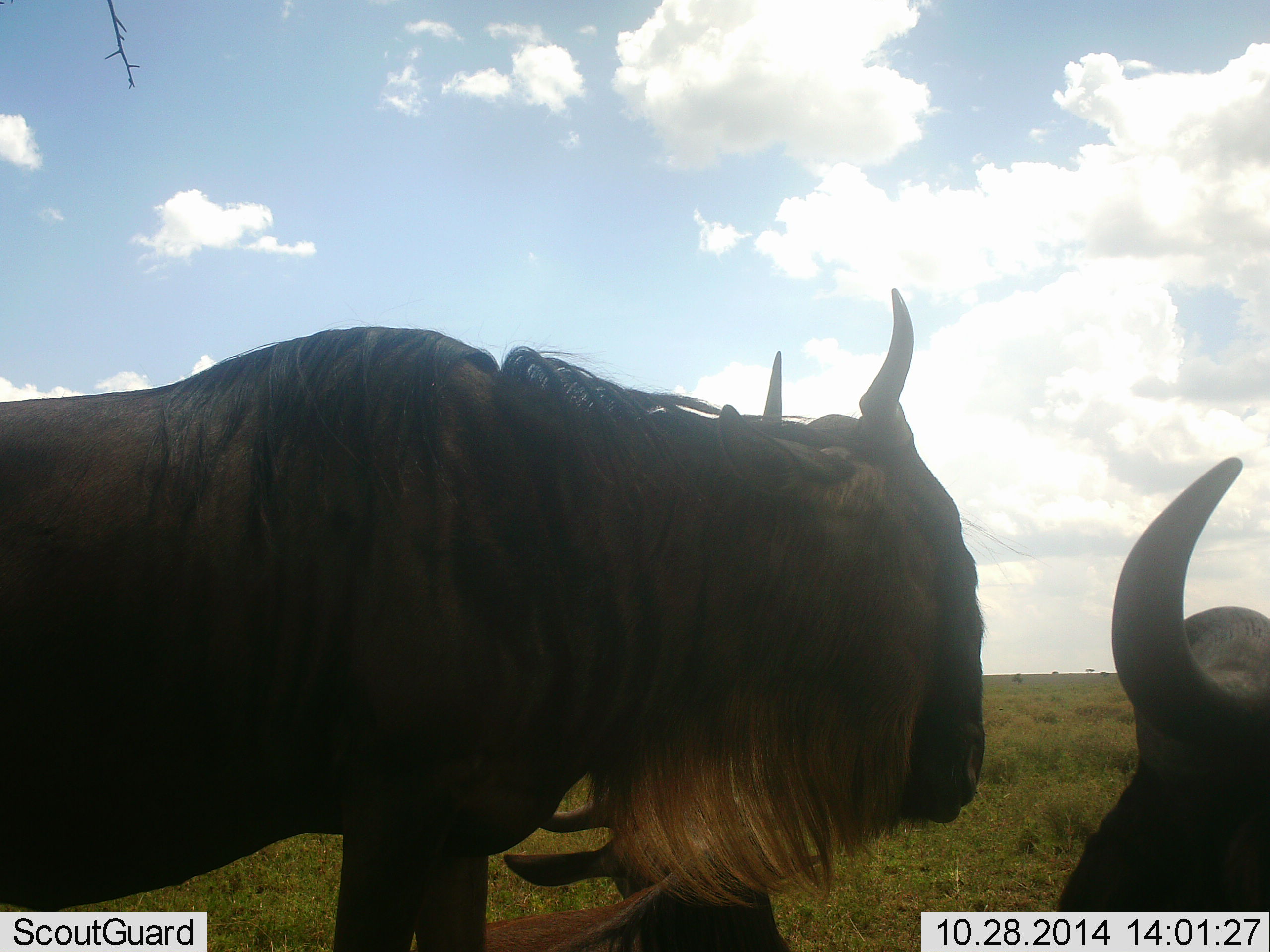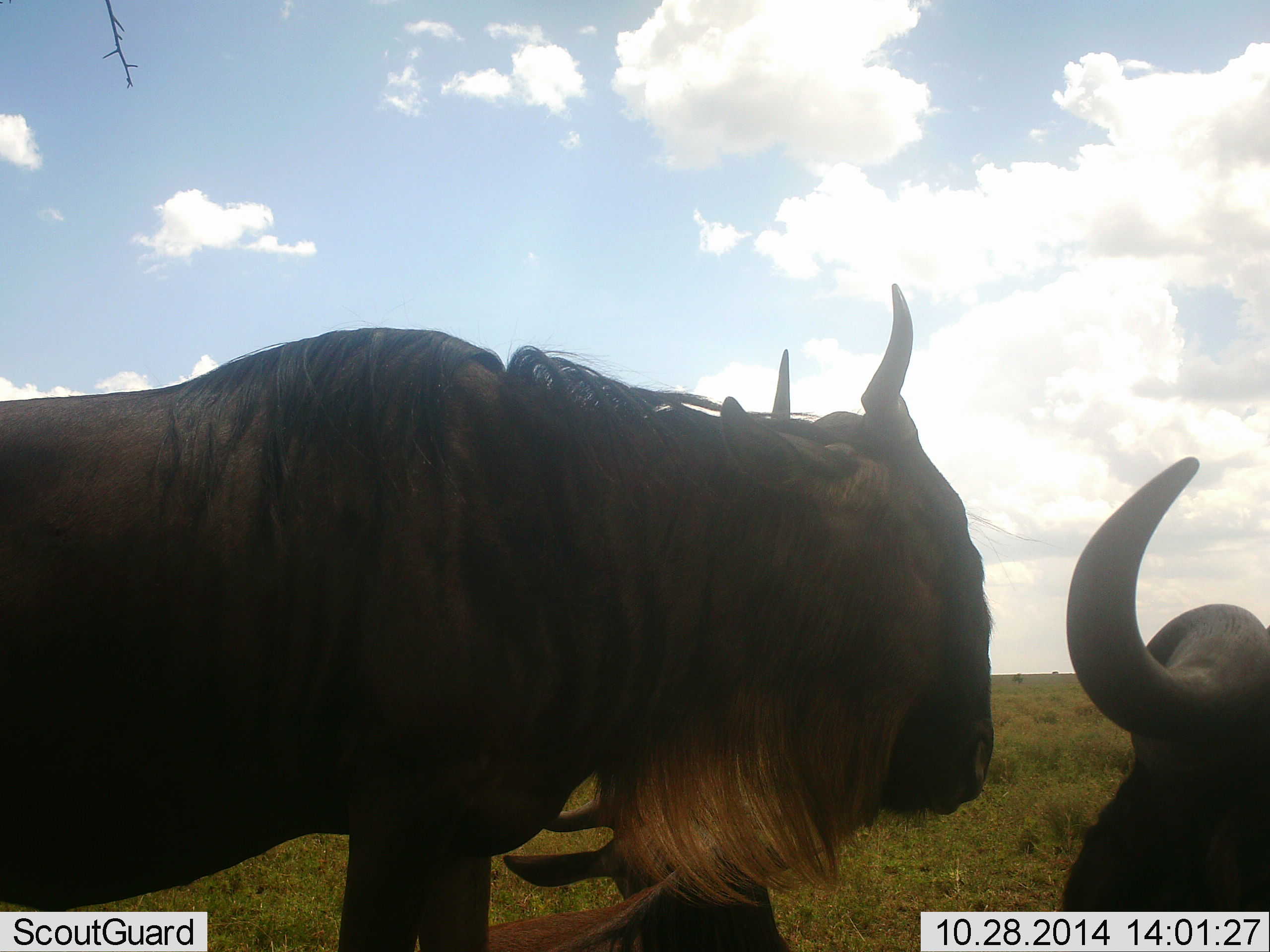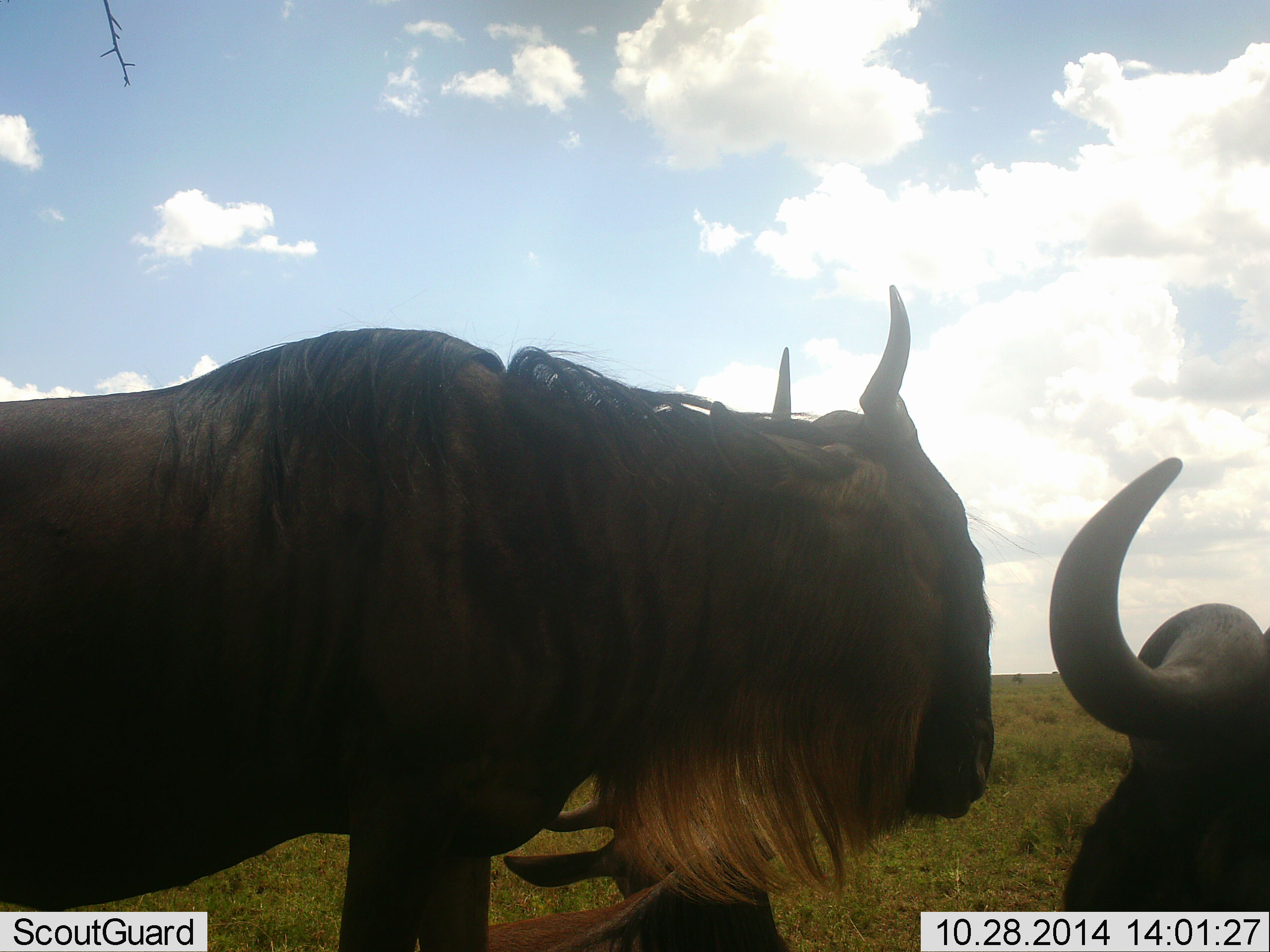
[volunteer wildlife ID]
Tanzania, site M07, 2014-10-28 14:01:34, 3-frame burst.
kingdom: Animalia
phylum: Chordata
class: Mammalia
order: Artiodactyla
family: Bovidae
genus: Connochaetes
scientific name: Connochaetes taurinus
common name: blue wildebeest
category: wildebeest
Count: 3.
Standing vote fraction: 92%.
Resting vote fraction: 75%.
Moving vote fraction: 0%.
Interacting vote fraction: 8%.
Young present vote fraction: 8%.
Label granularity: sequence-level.